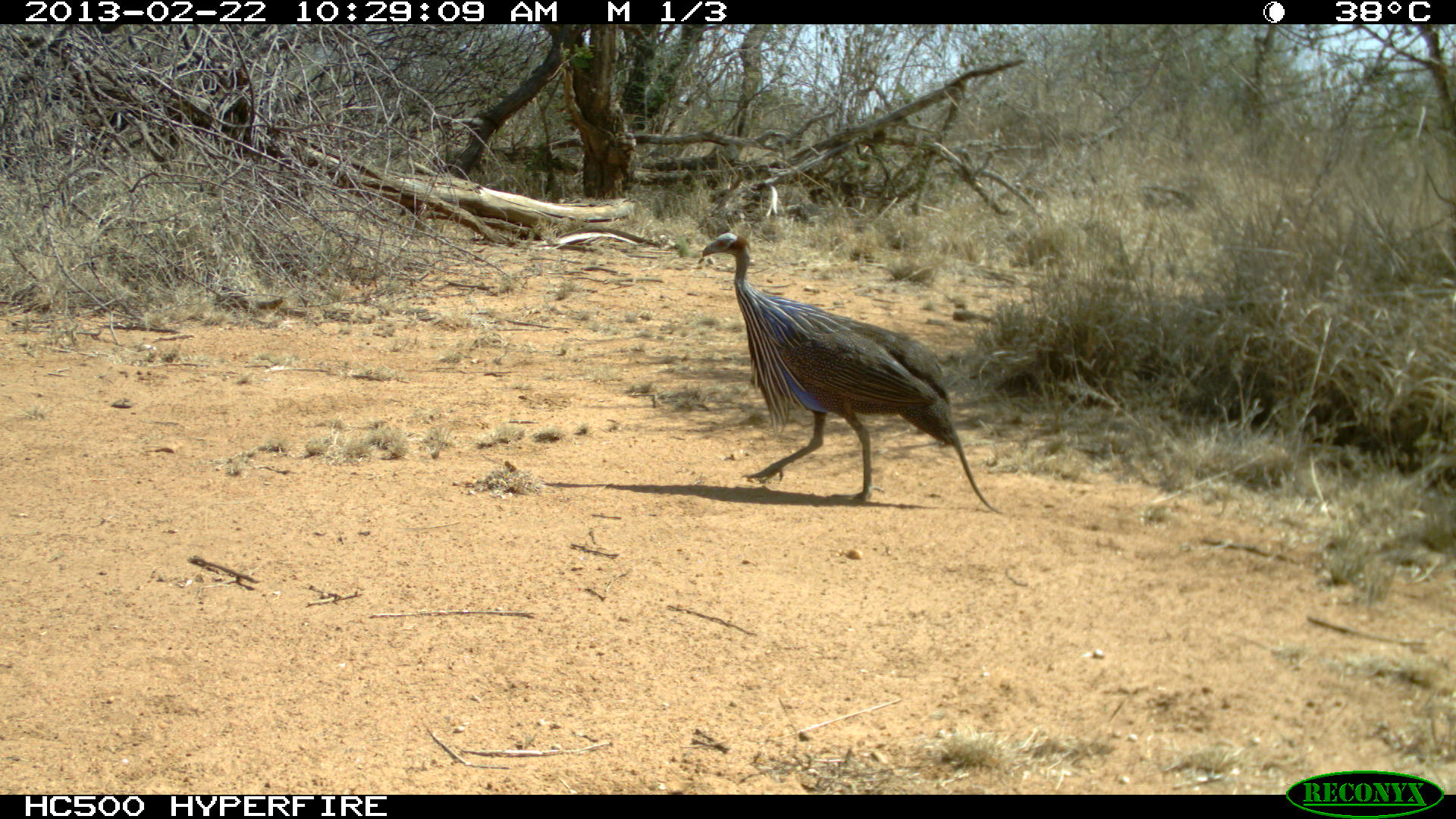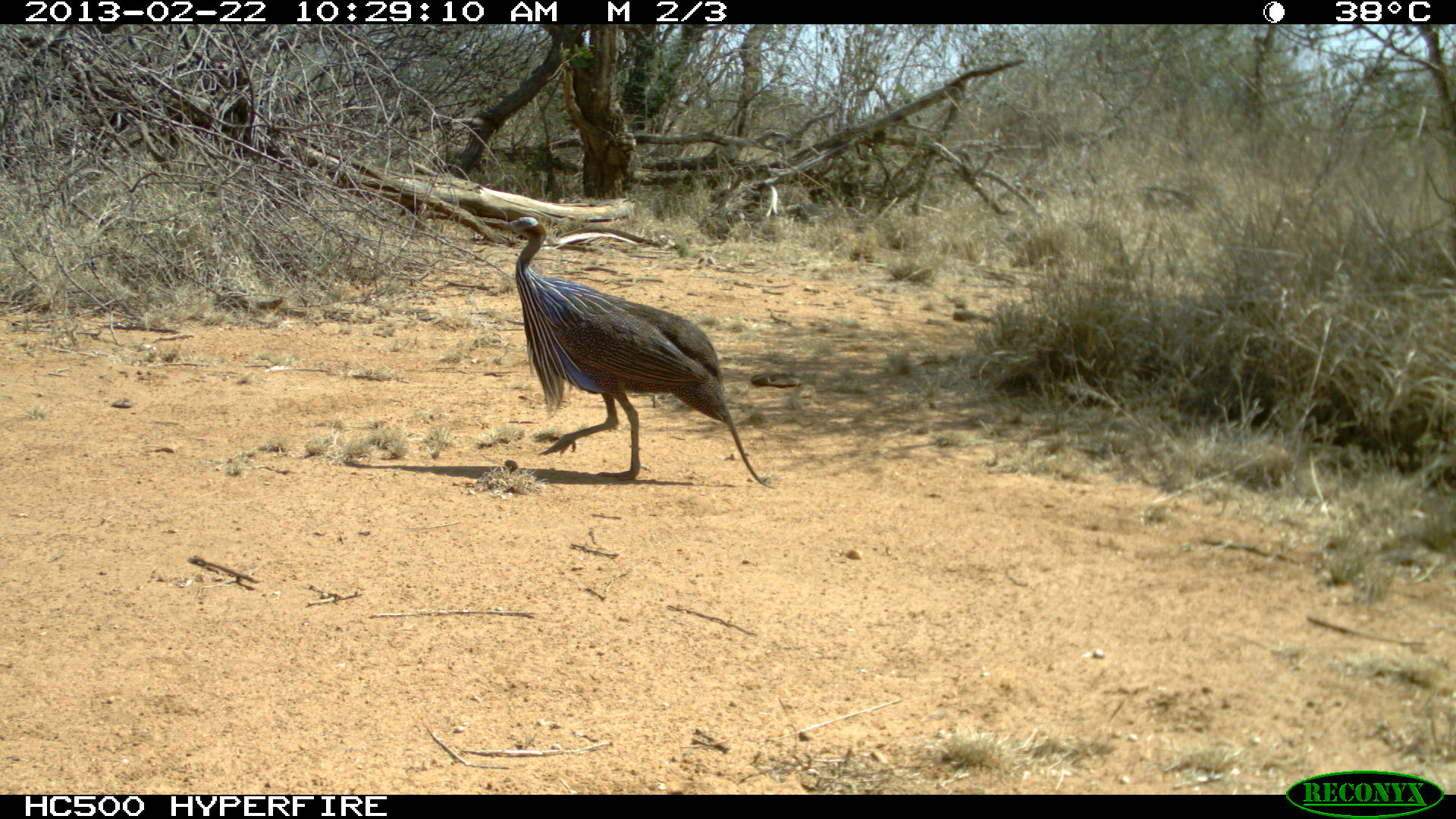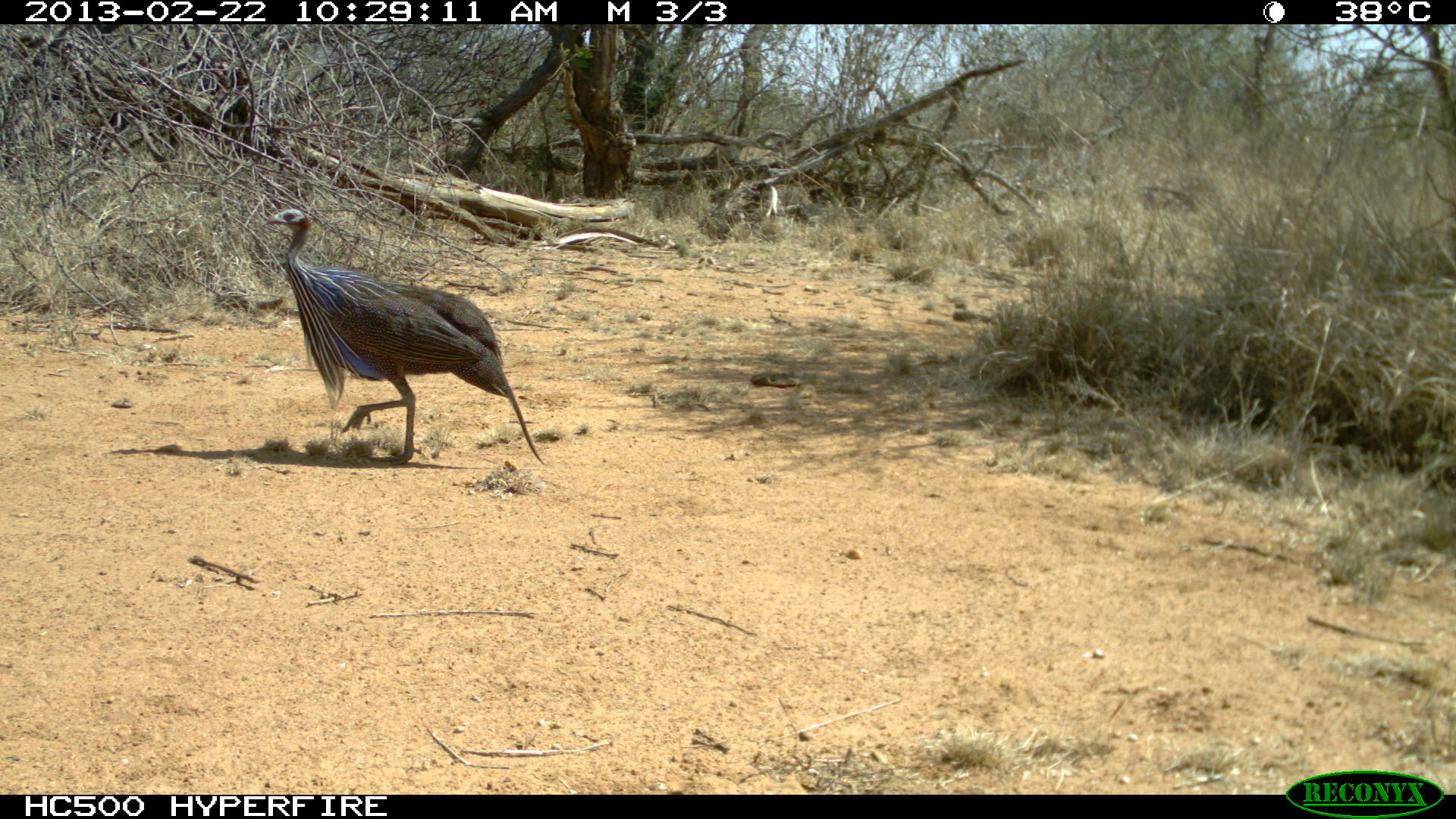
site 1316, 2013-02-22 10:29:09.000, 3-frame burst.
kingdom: Animalia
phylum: Chordata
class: Aves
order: Galliformes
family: Numididae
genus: Acryllium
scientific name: Acryllium vulturinum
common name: vulturine guineafowl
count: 1